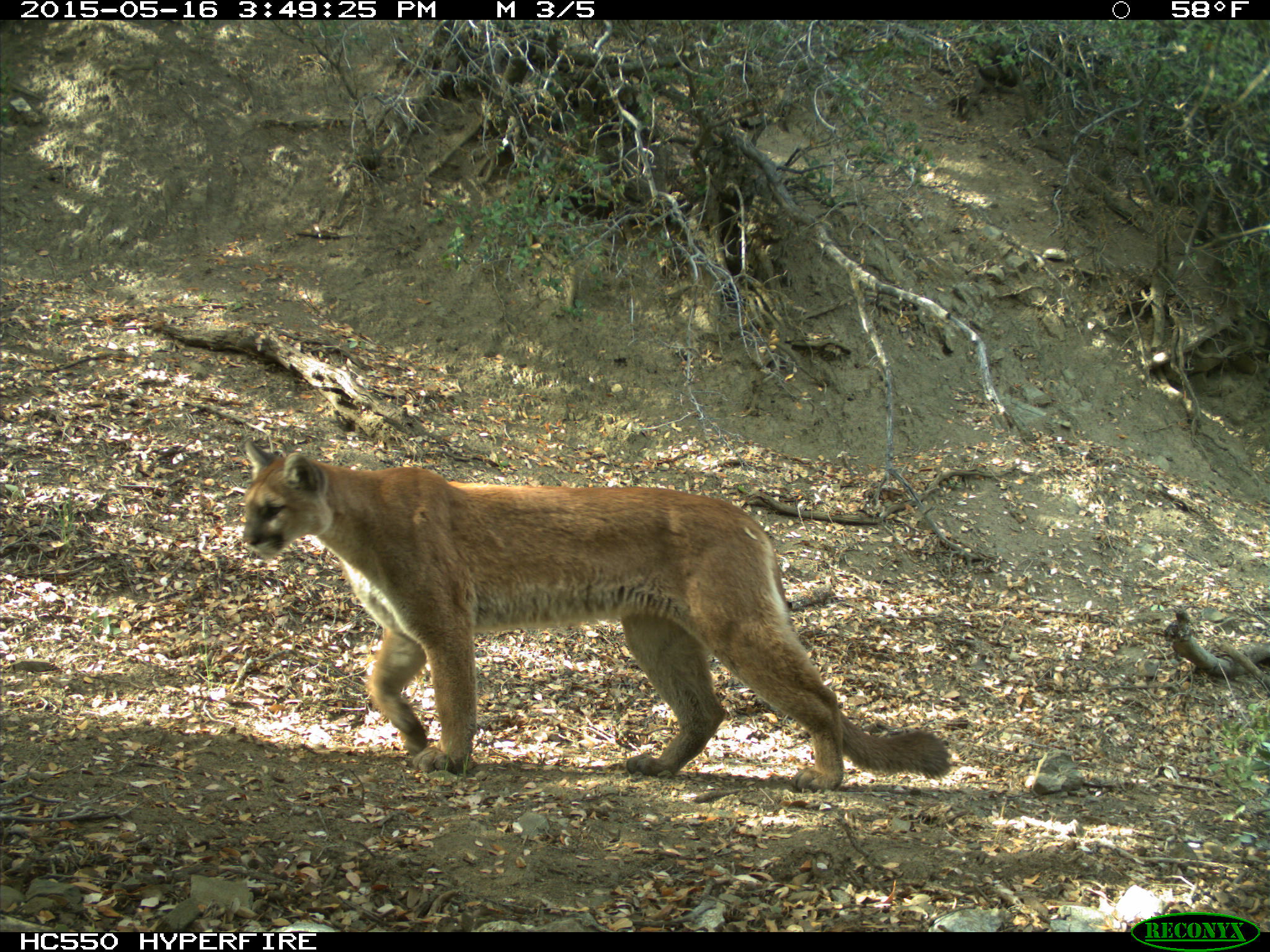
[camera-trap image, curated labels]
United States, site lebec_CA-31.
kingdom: Animalia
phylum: Chordata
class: Mammalia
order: Carnivora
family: Felidae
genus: Puma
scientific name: Puma concolor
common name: mountain lion